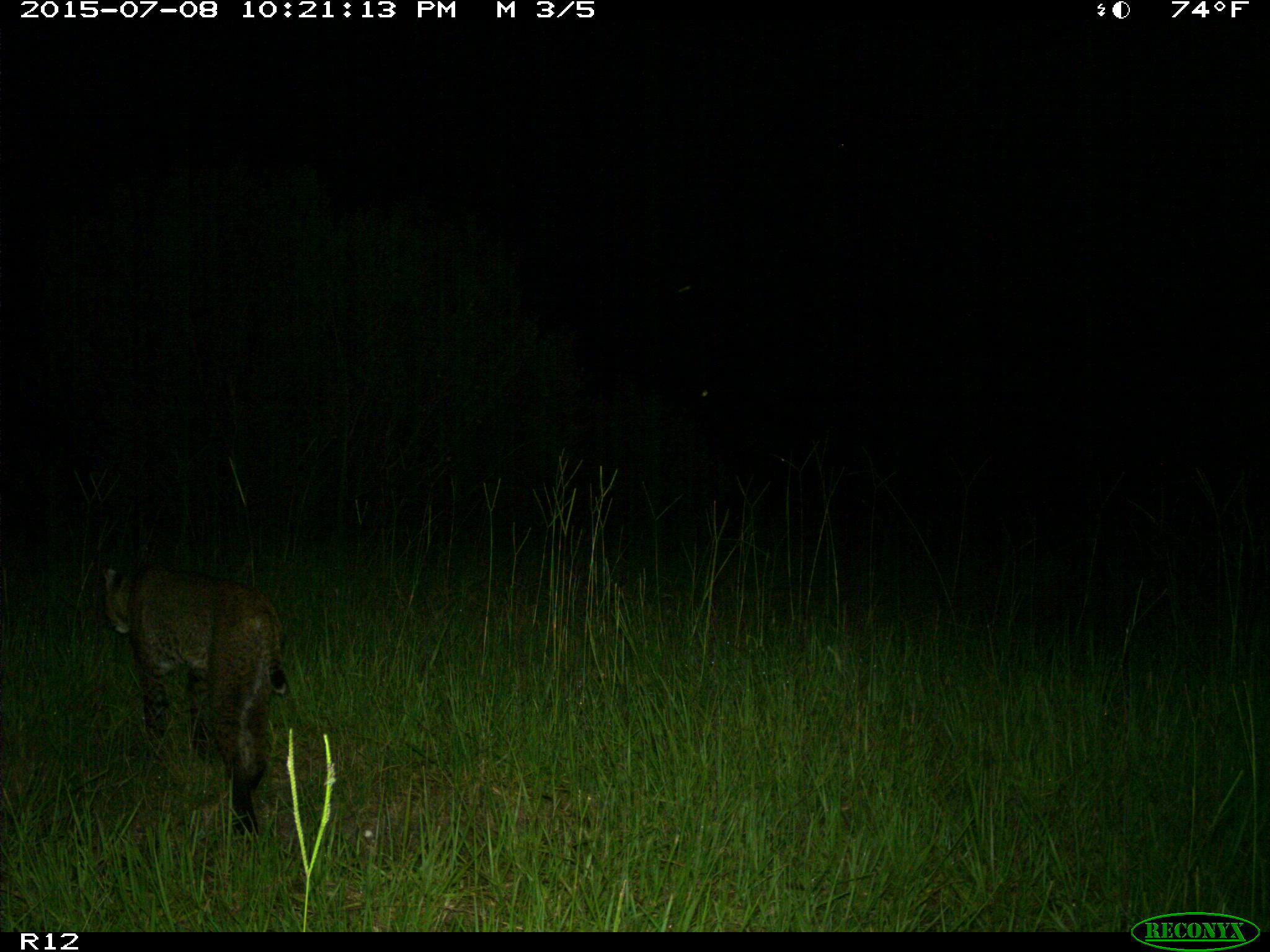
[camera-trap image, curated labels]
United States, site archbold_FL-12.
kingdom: Animalia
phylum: Chordata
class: Mammalia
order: Carnivora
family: Felidae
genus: Lynx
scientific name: Lynx rufus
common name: bobcat